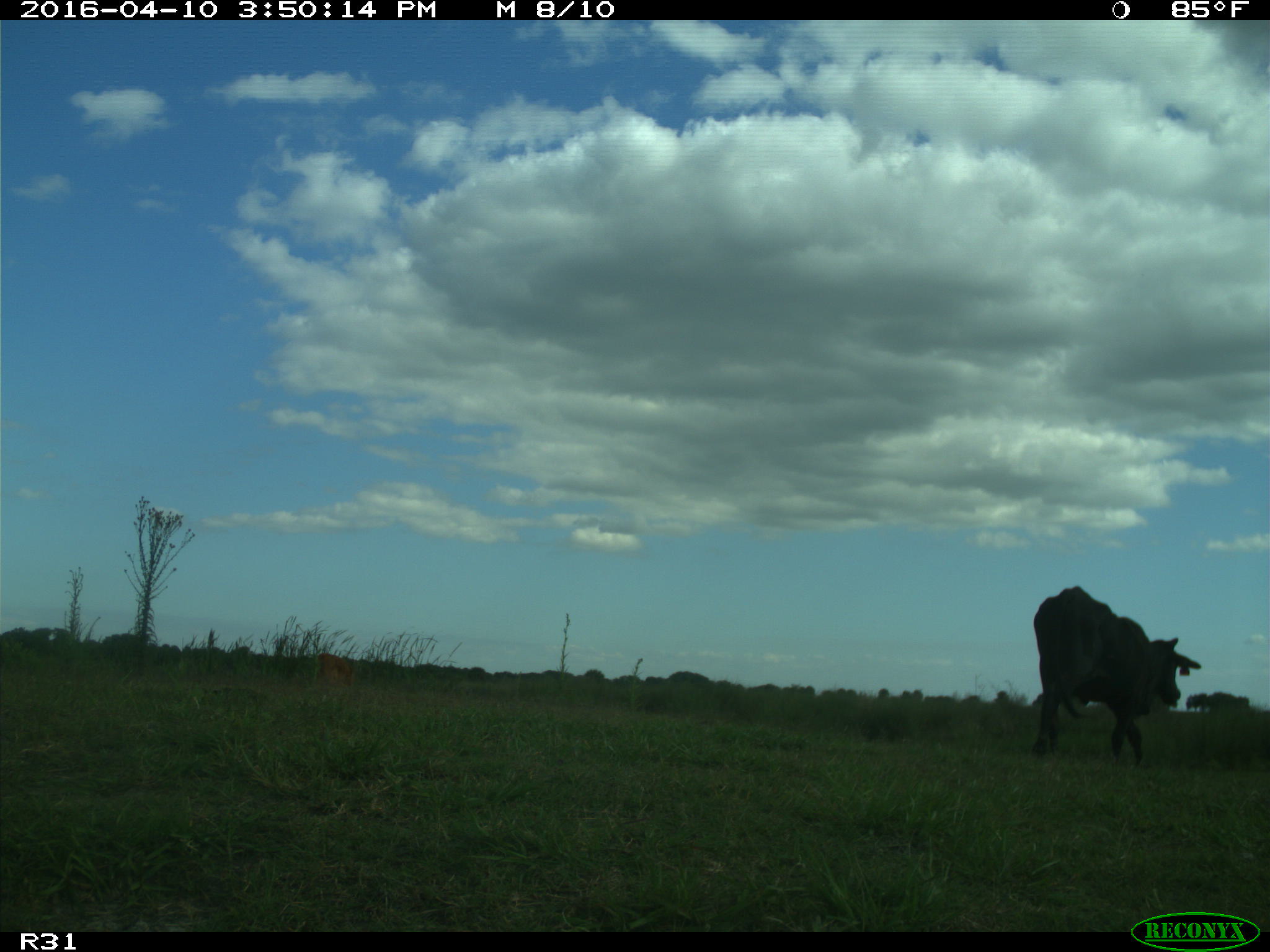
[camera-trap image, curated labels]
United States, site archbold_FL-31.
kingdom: Animalia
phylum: Chordata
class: Mammalia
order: Artiodactyla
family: Bovidae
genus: Bos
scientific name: Bos taurus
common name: domestic cow